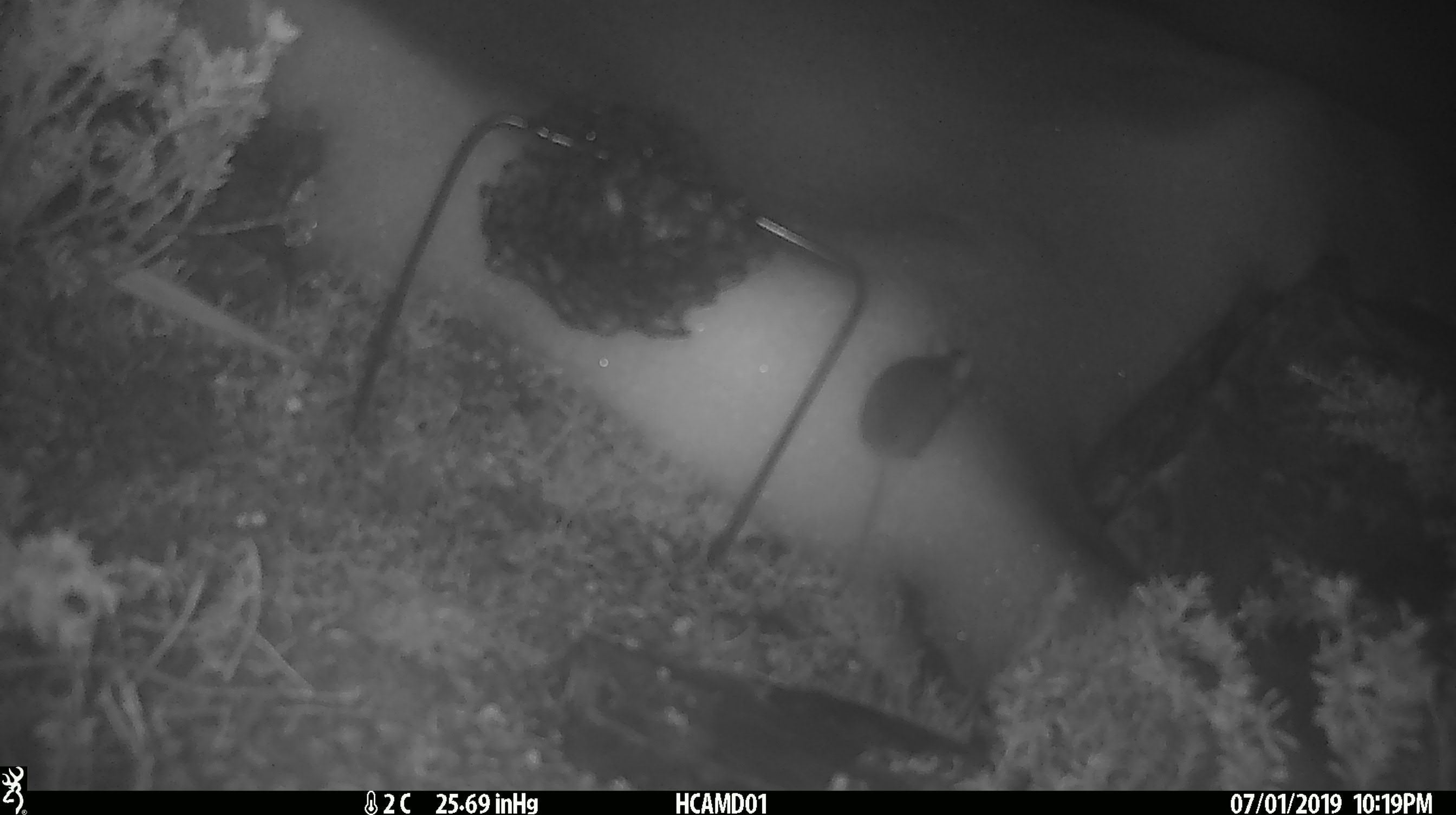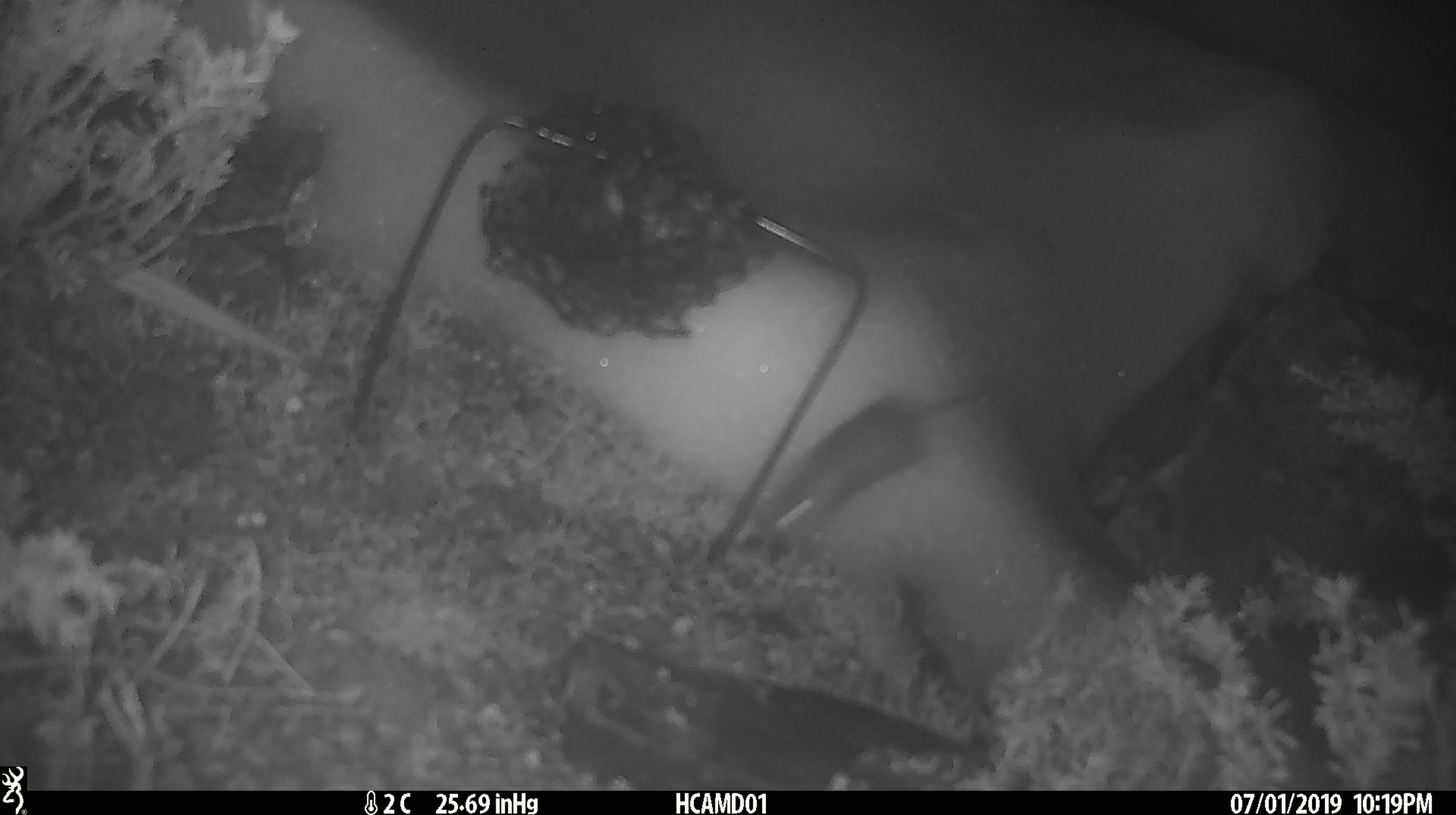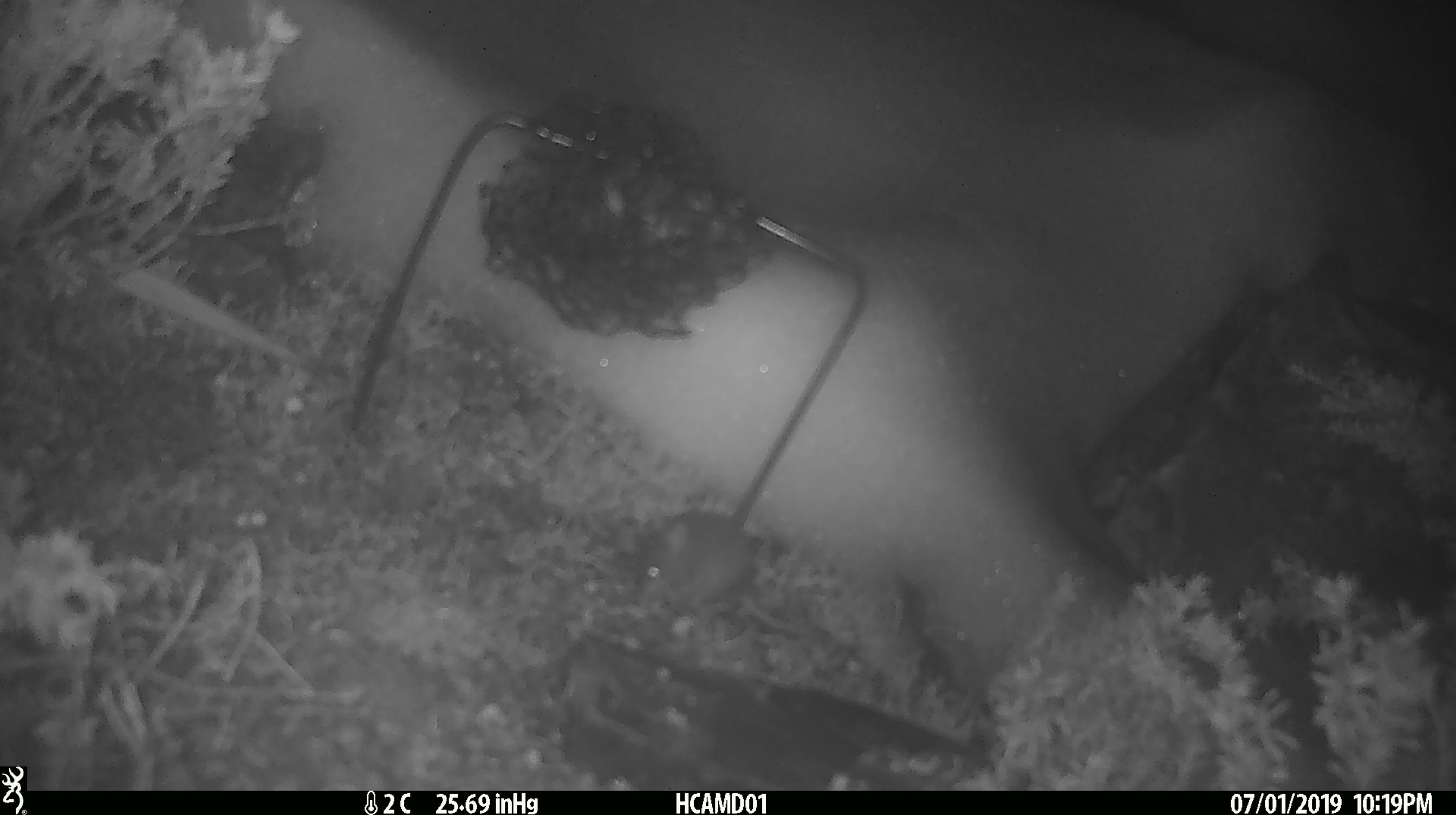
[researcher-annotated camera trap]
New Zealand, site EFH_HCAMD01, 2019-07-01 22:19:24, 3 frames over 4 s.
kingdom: Animalia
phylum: Chordata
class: Mammalia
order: Rodentia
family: Muridae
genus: Mus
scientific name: Mus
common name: mouse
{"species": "mouse (Mus)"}